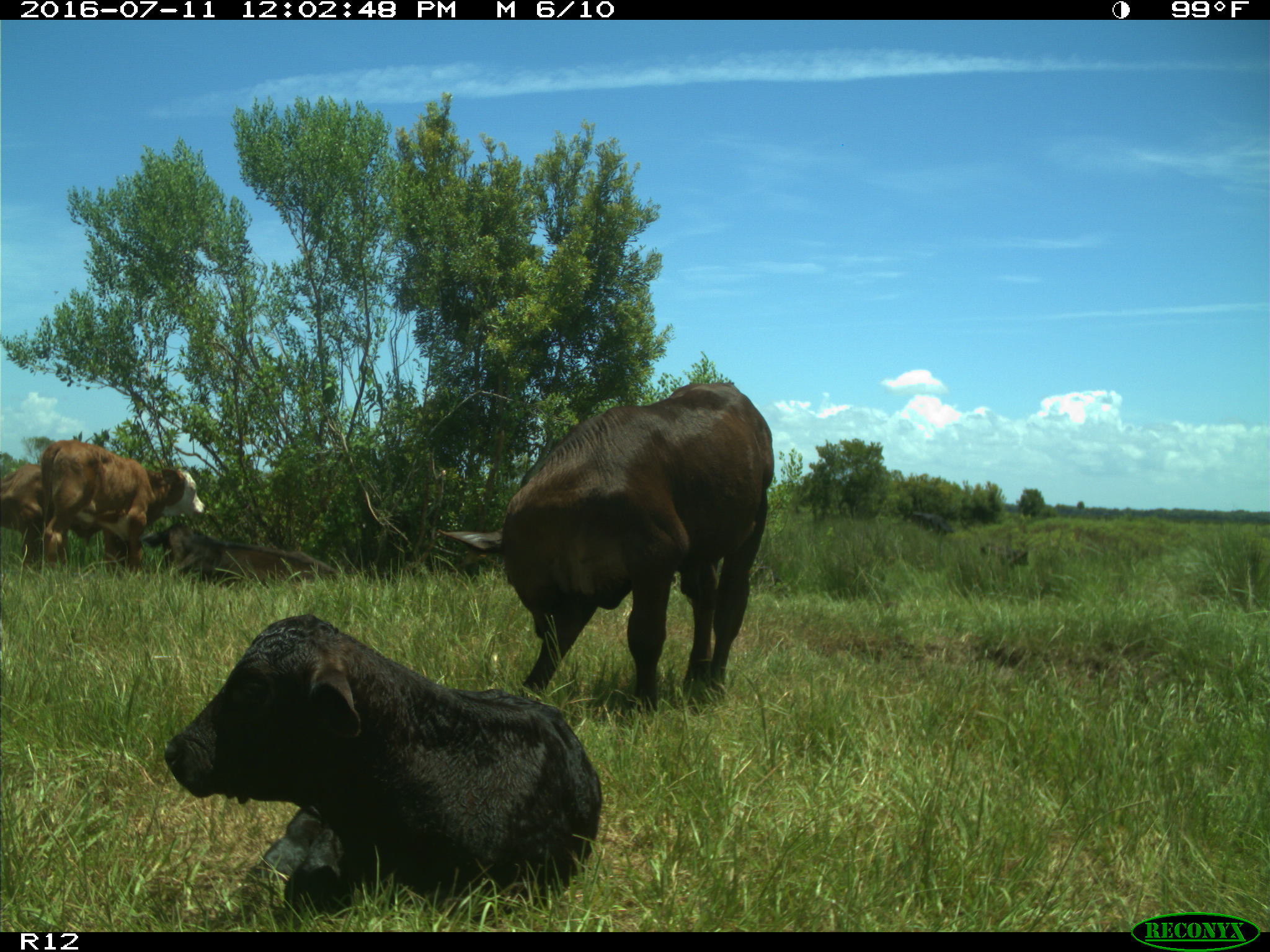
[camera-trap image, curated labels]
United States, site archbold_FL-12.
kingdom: Animalia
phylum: Chordata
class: Mammalia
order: Artiodactyla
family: Bovidae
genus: Bos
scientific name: Bos taurus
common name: domestic cow